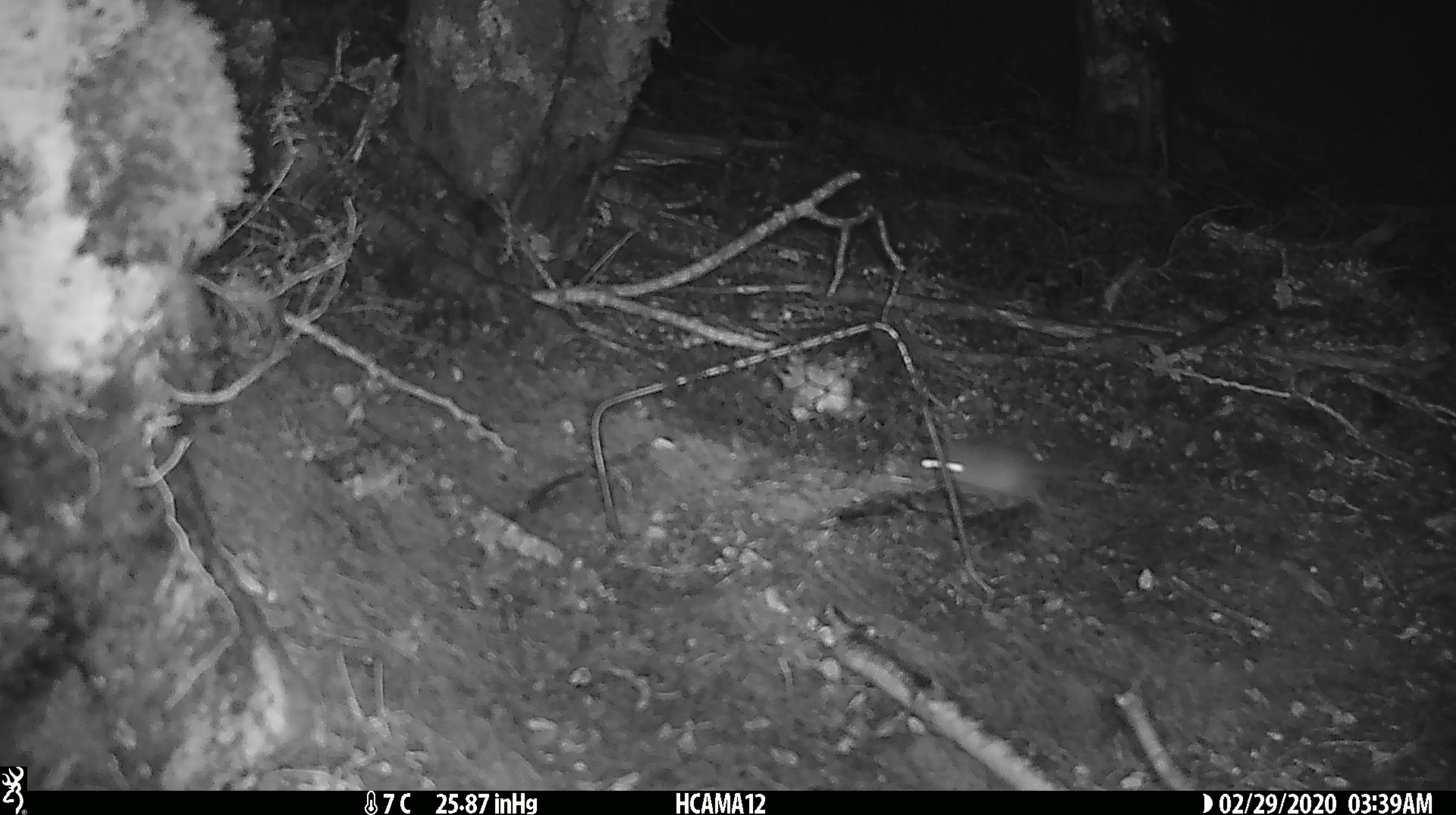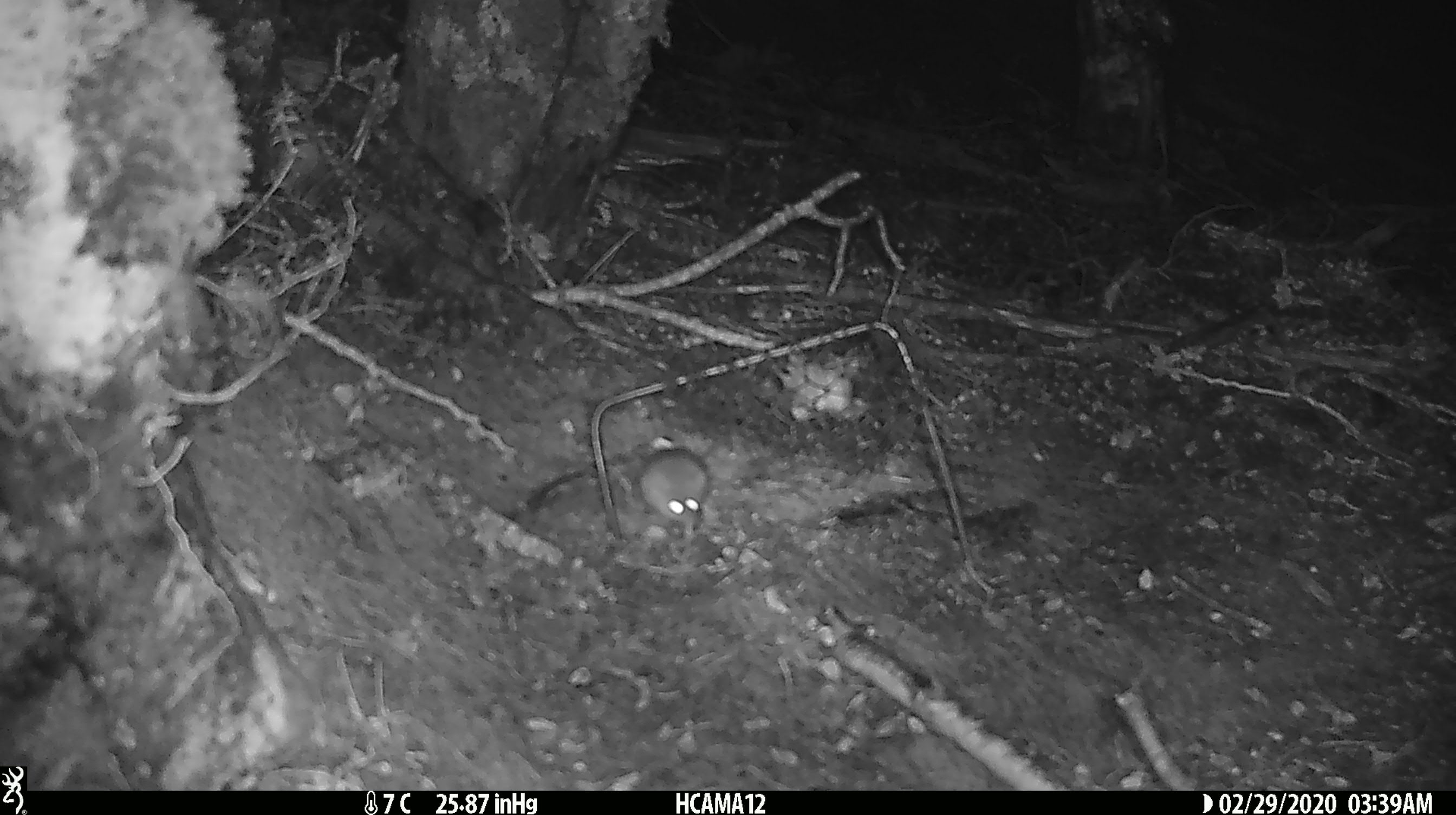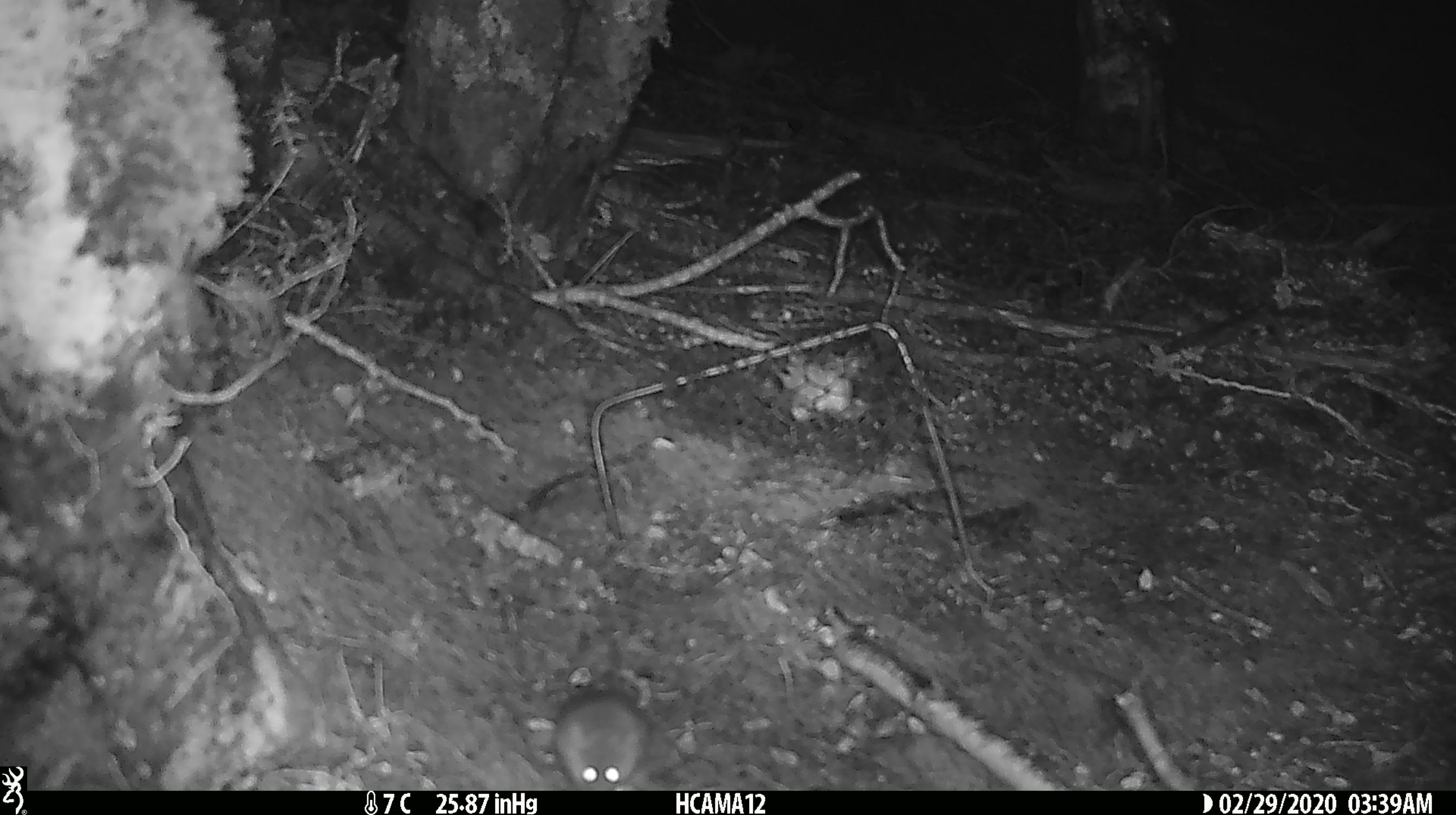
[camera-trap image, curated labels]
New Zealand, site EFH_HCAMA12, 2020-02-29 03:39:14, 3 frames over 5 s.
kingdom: Animalia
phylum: Chordata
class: Mammalia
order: Rodentia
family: Muridae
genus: Mus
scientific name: Mus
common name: mouse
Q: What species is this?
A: Mouse (Mus).